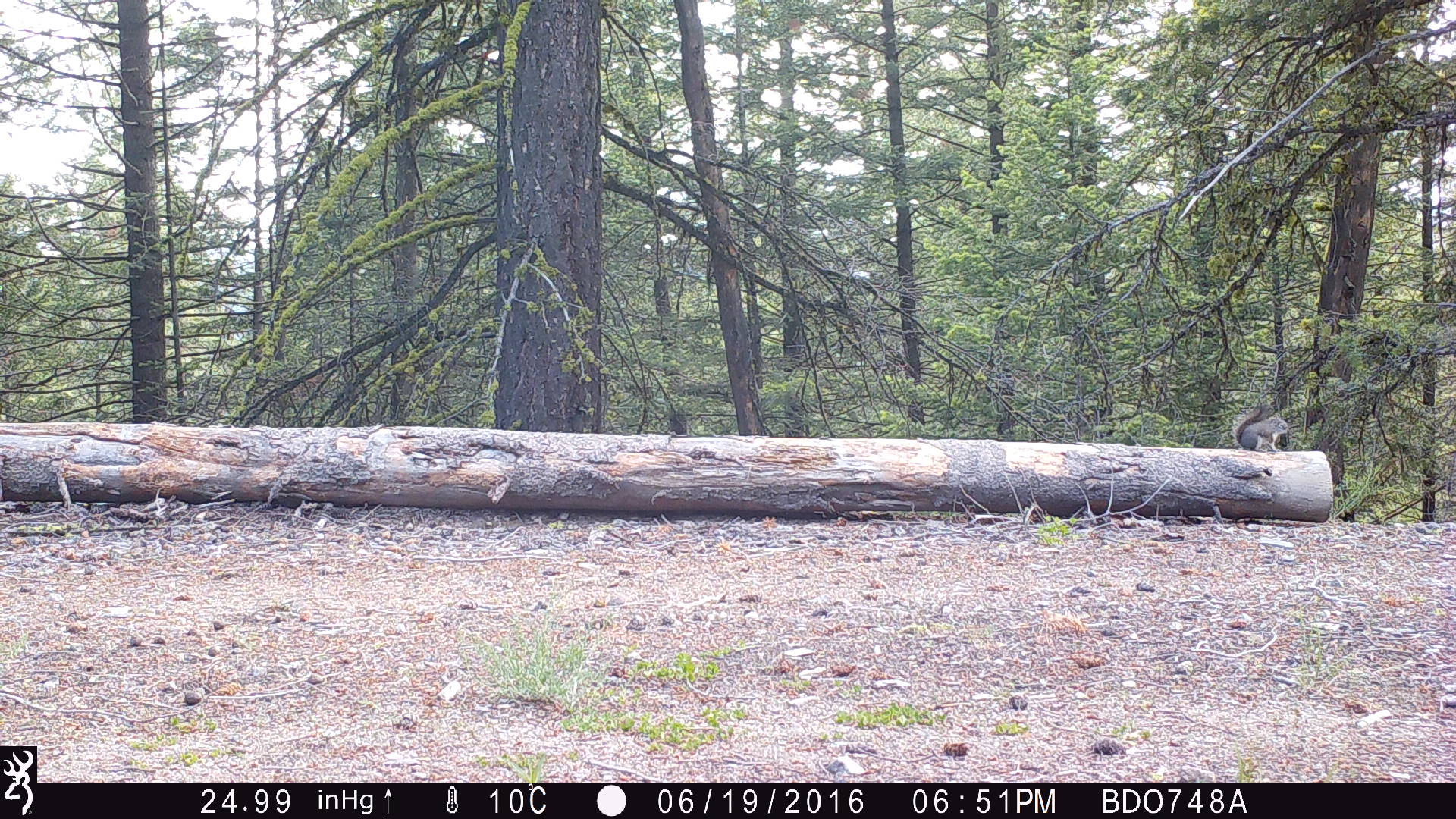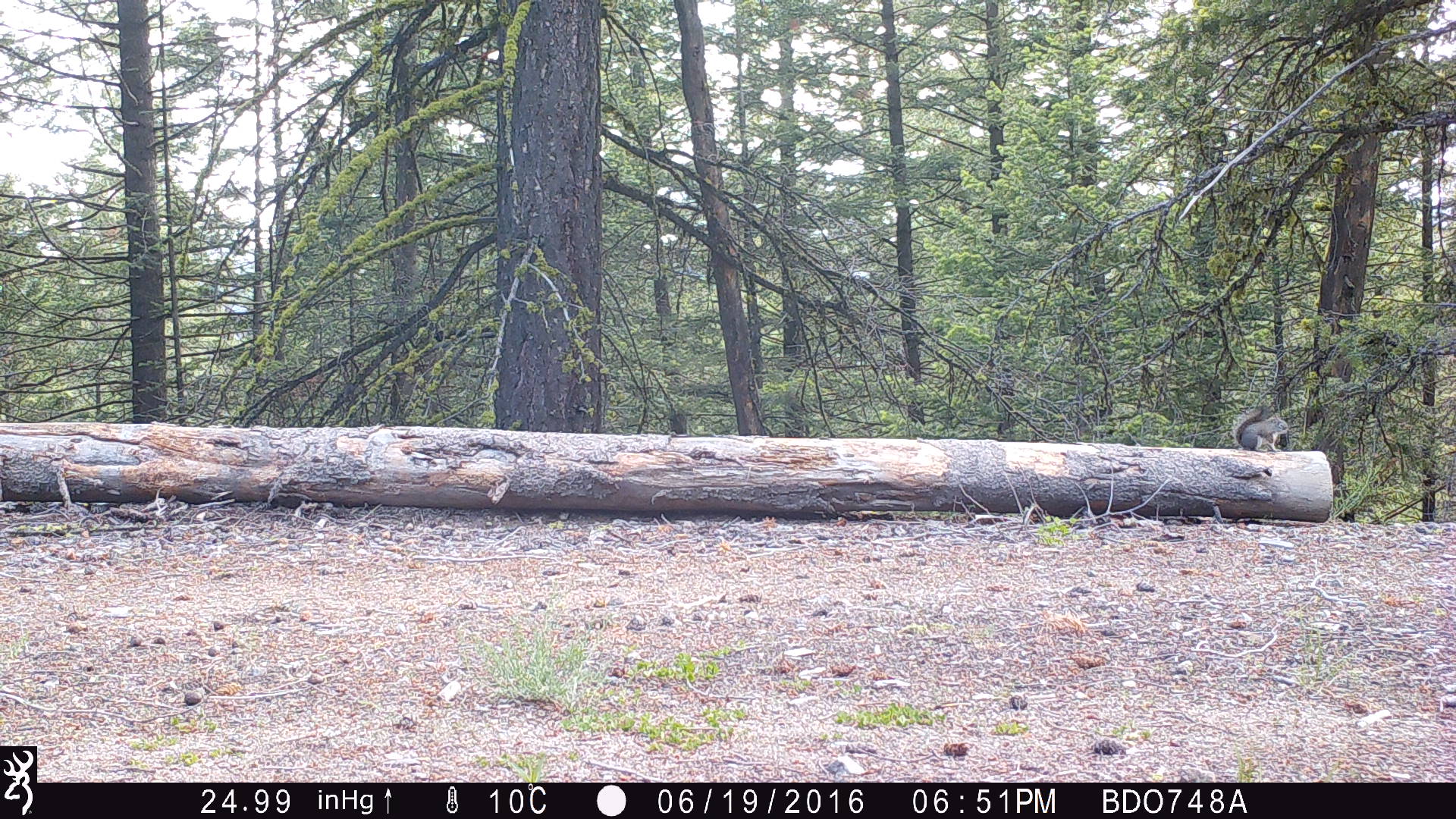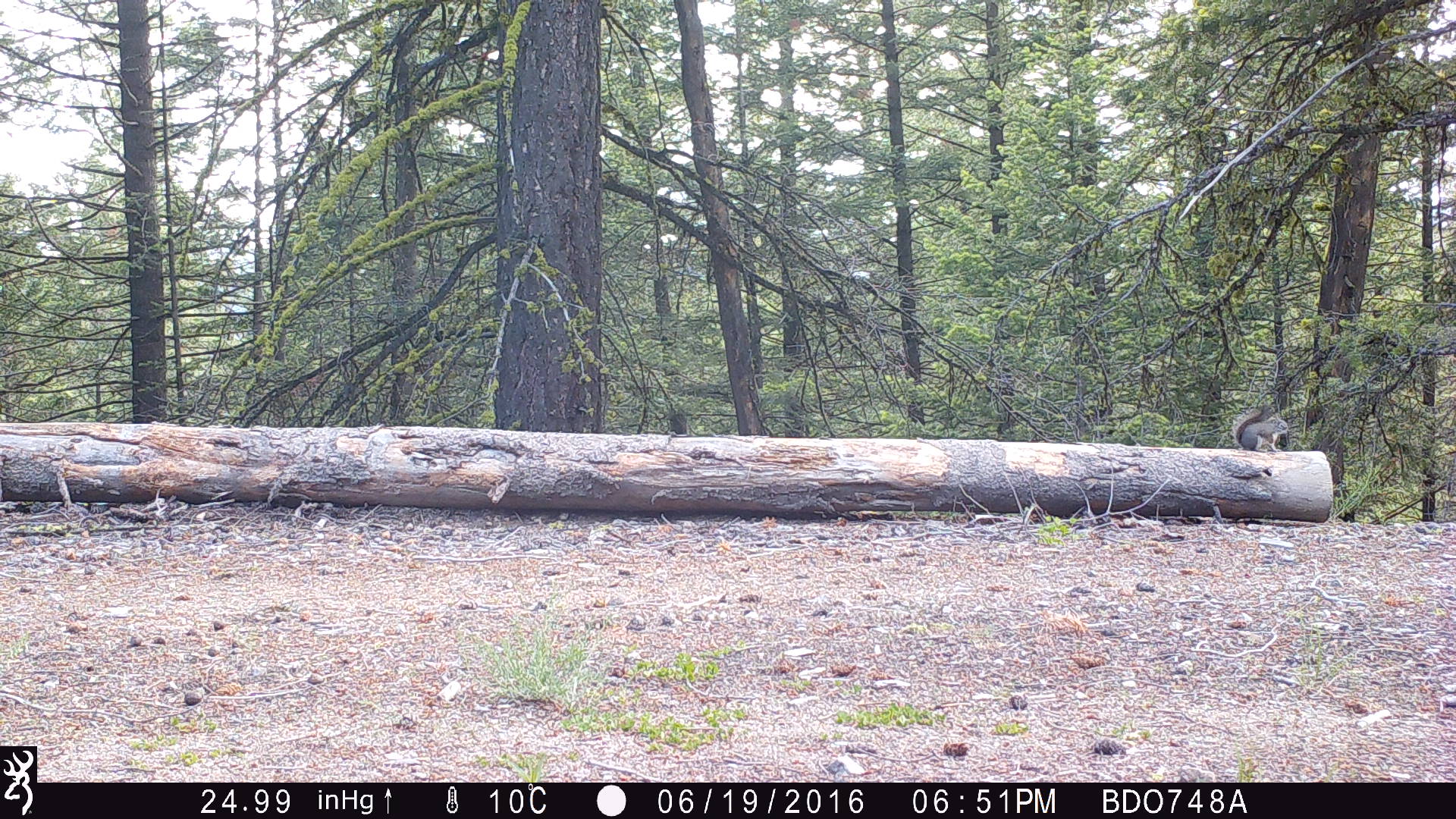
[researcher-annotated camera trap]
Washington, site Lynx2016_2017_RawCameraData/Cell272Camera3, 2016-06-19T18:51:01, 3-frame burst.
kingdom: Animalia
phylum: Chordata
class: Mammalia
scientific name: Mammalia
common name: small mammal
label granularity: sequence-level